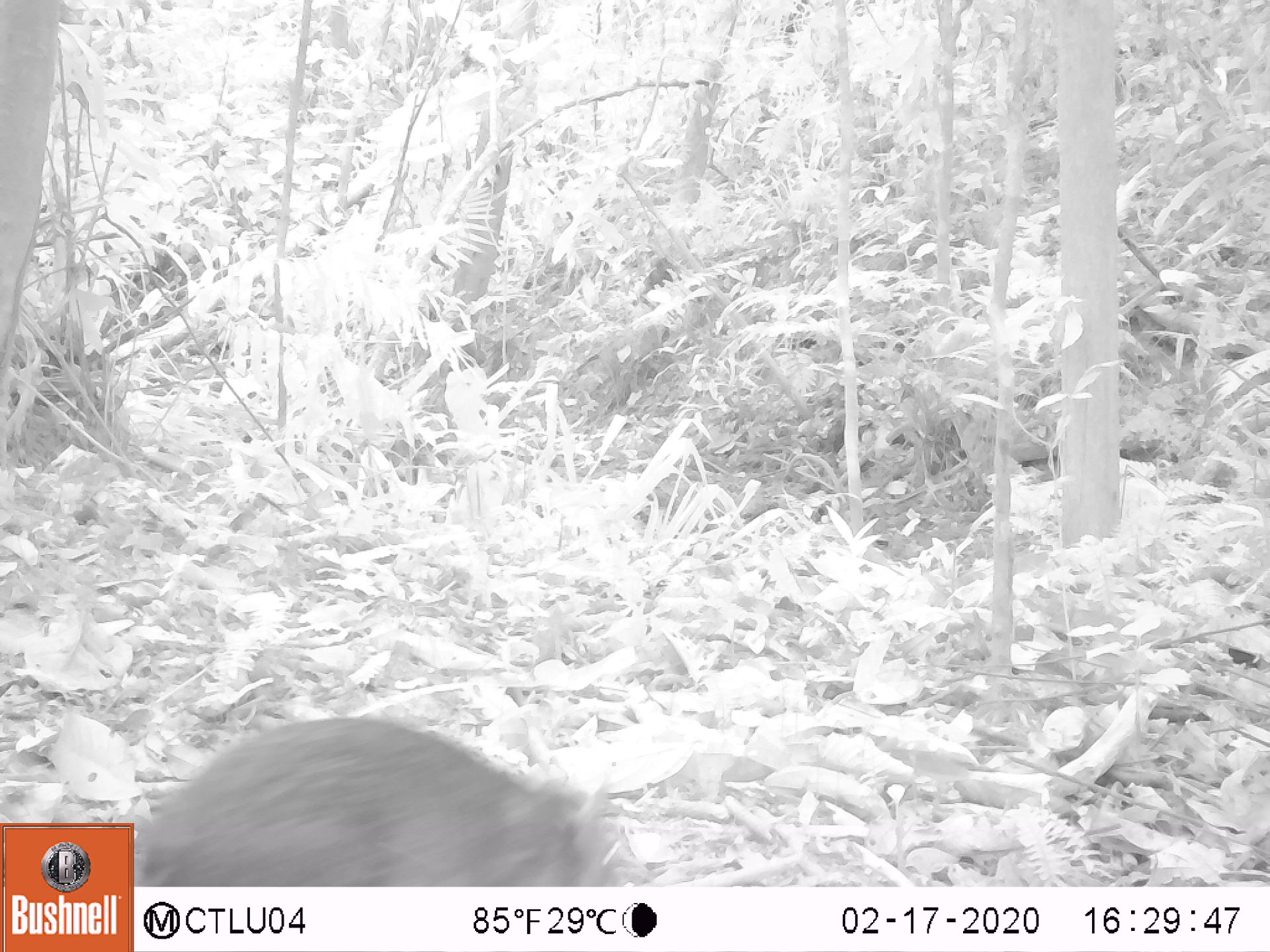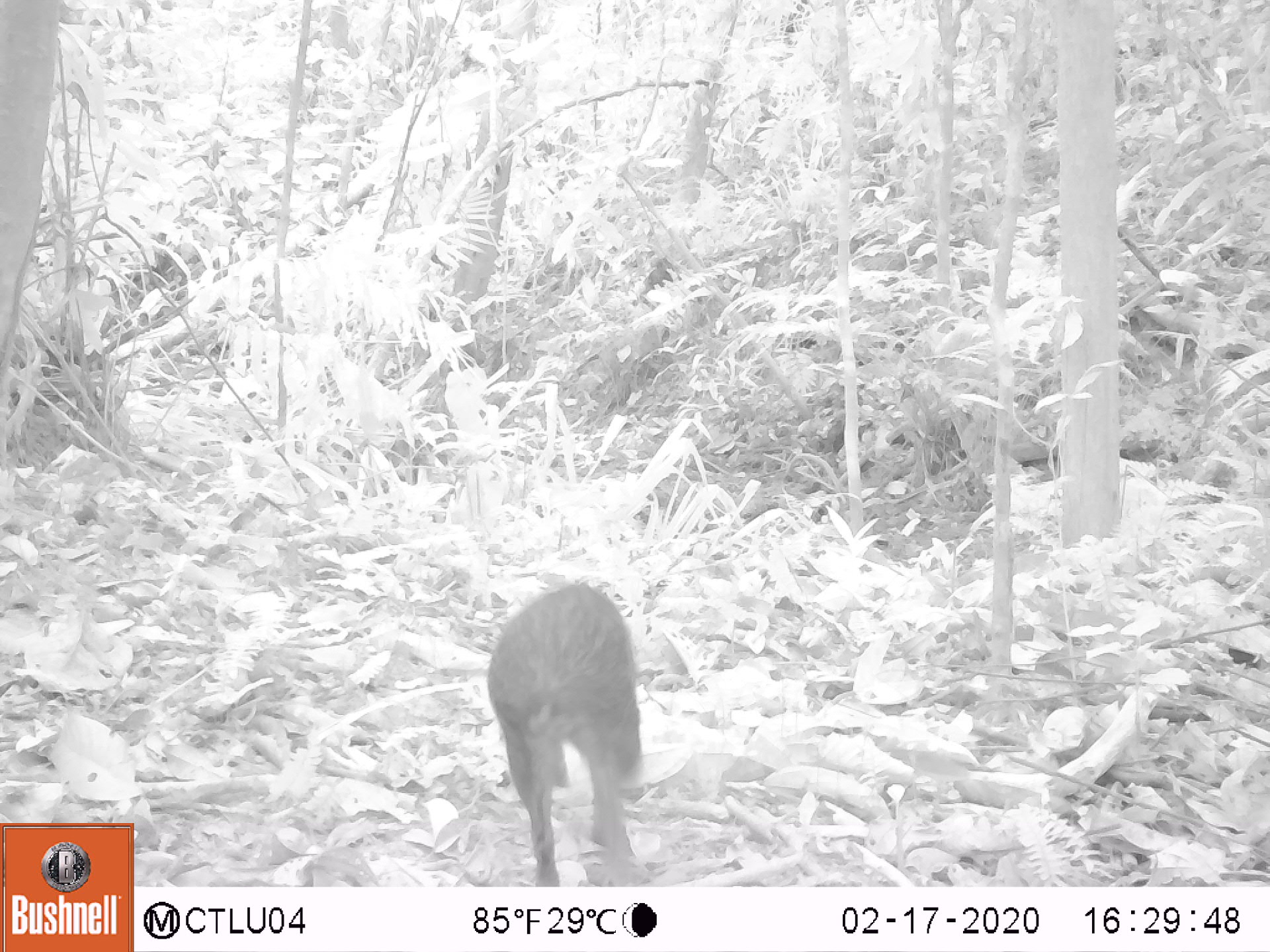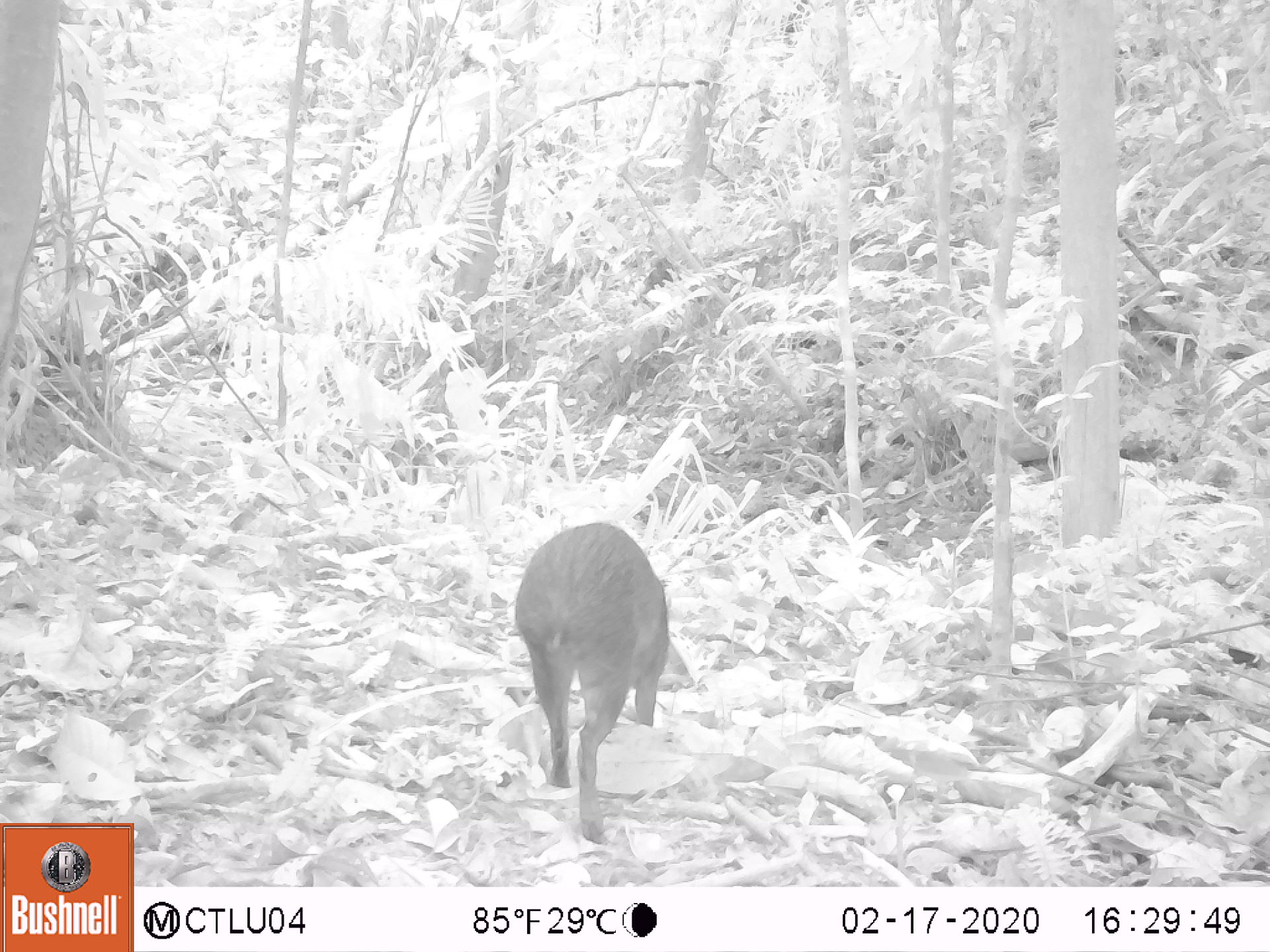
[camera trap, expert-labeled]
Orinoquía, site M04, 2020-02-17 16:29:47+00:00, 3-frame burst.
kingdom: Animalia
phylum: Chordata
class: Mammalia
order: Rodentia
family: Dasyproctidae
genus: Dasyprocta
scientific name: Dasyprocta fuliginosa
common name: black agouti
Black agouti (Dasyprocta fuliginosa).